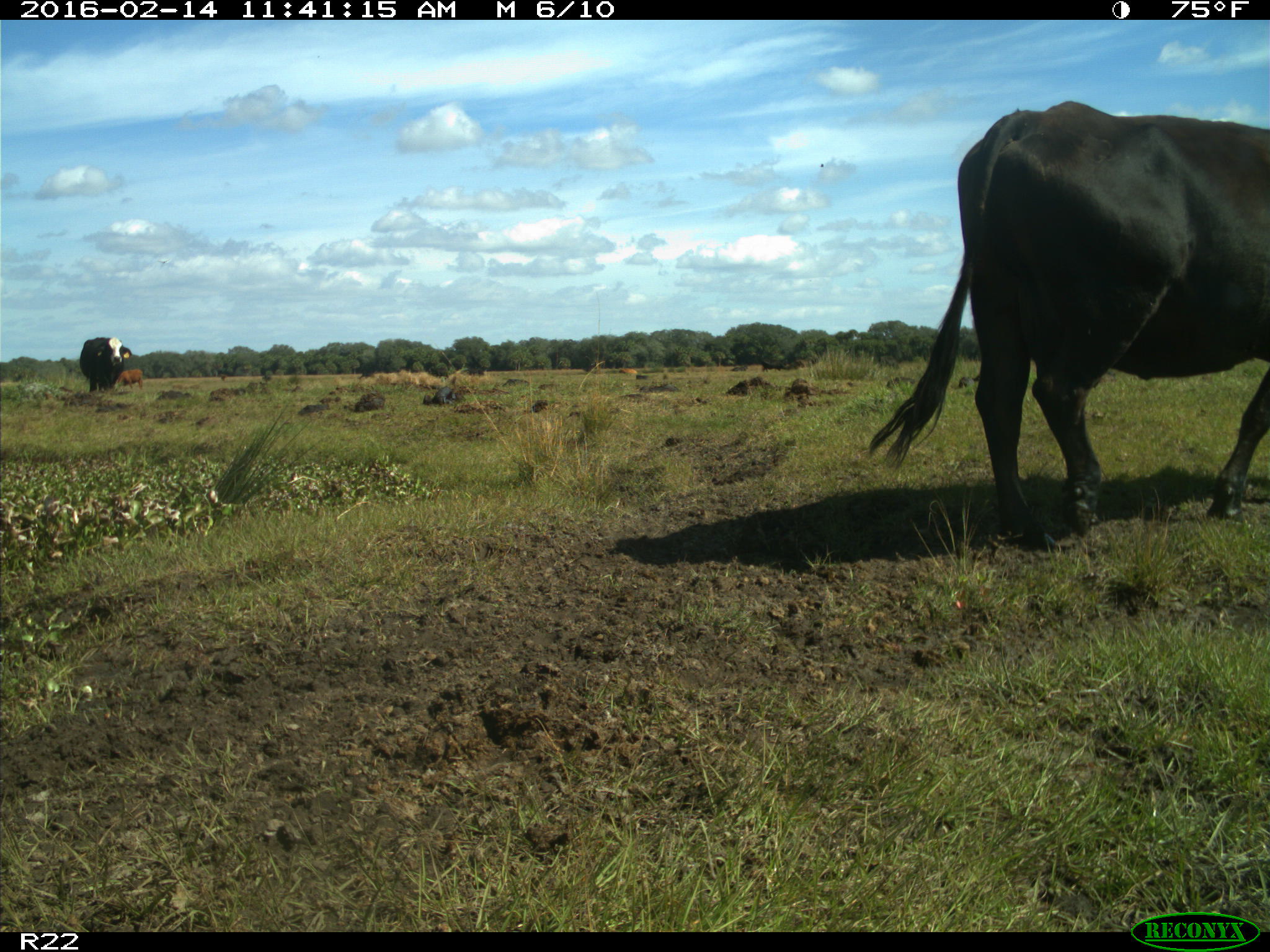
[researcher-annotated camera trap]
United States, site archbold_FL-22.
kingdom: Animalia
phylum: Chordata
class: Mammalia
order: Artiodactyla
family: Bovidae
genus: Bos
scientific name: Bos taurus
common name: domestic cow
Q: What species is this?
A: Bos taurus (domestic cow).